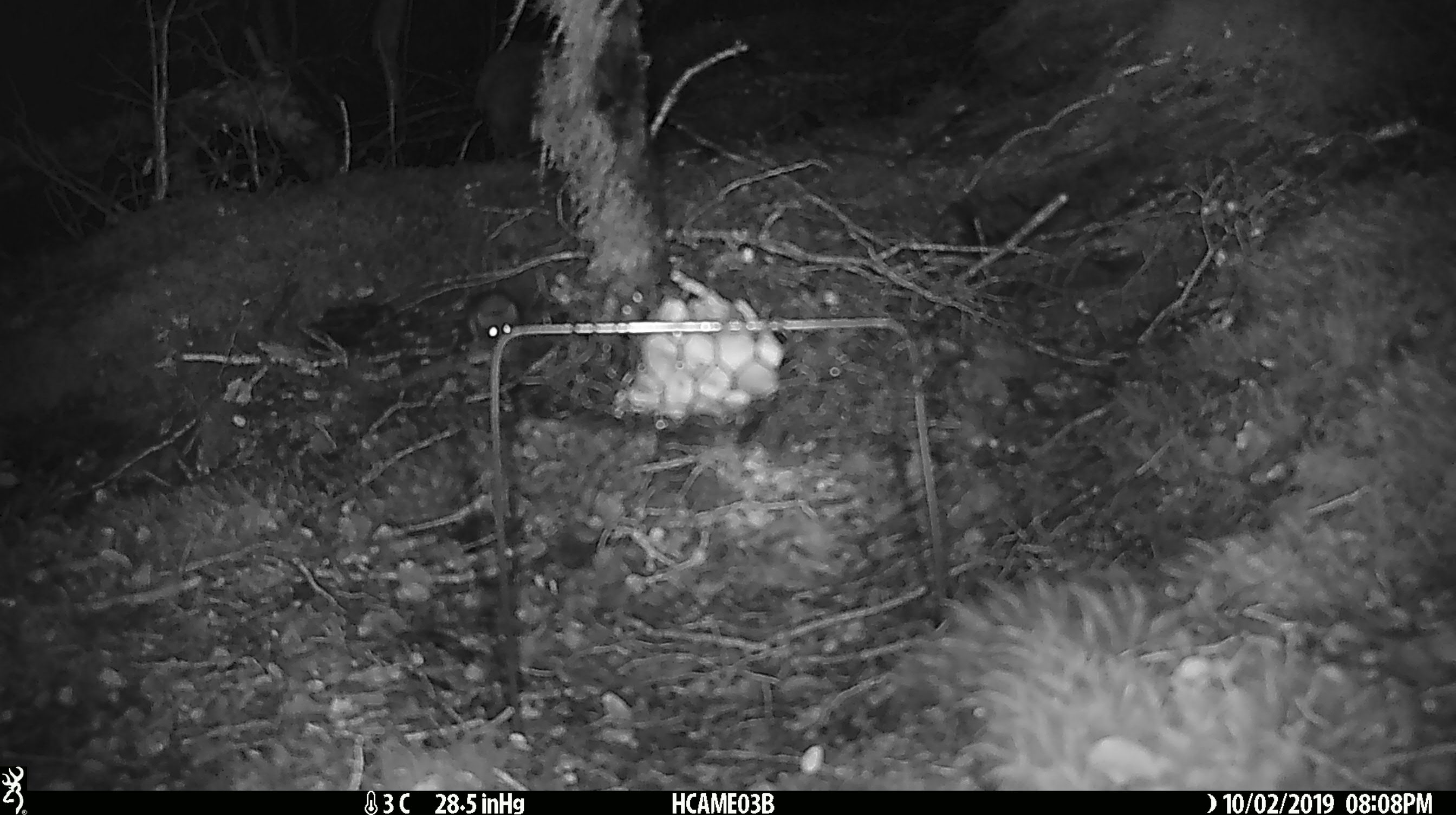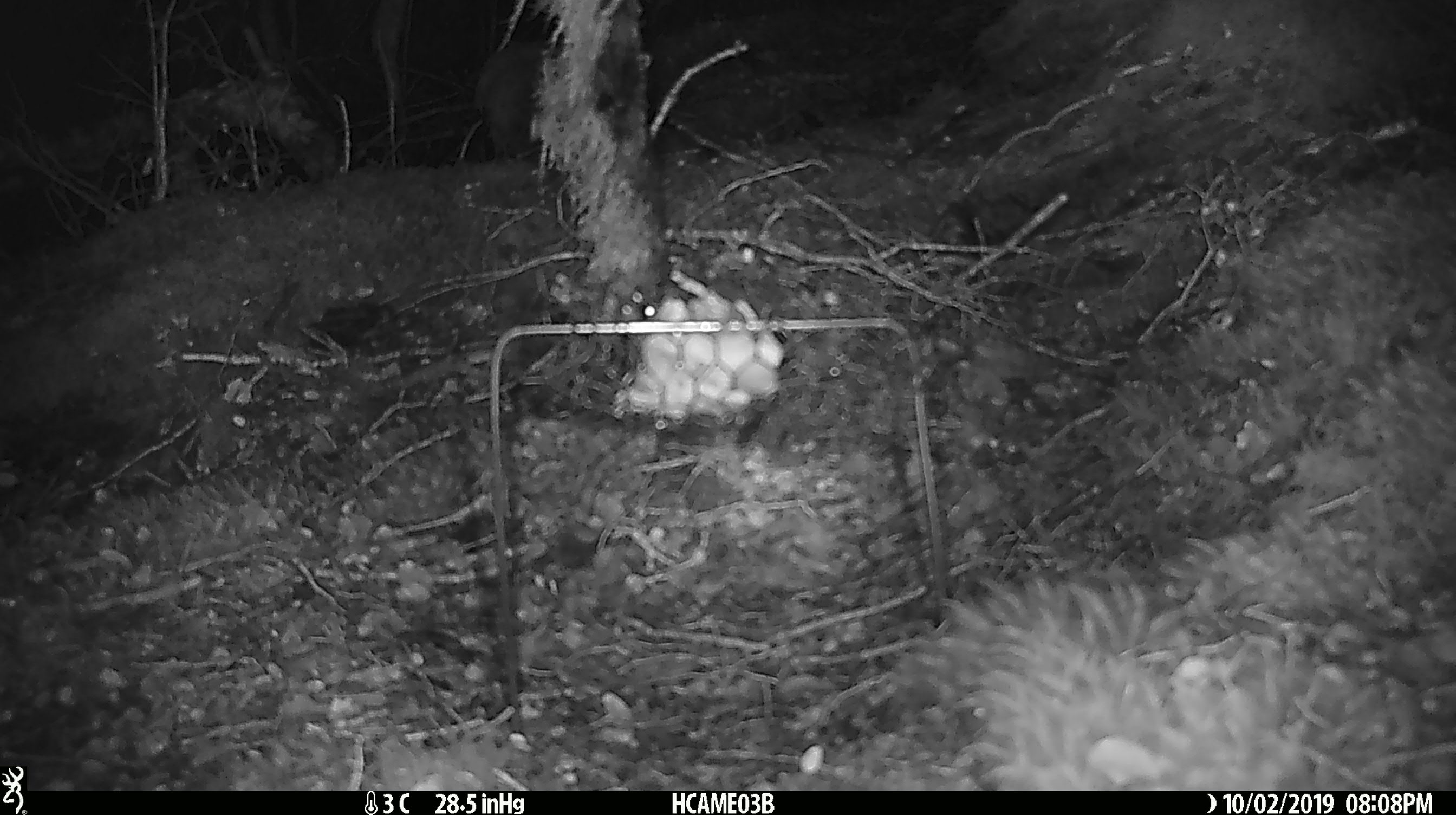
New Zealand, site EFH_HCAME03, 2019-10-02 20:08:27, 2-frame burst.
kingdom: Animalia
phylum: Chordata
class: Mammalia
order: Rodentia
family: Muridae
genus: Mus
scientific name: Mus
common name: mouse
Mouse (Mus).